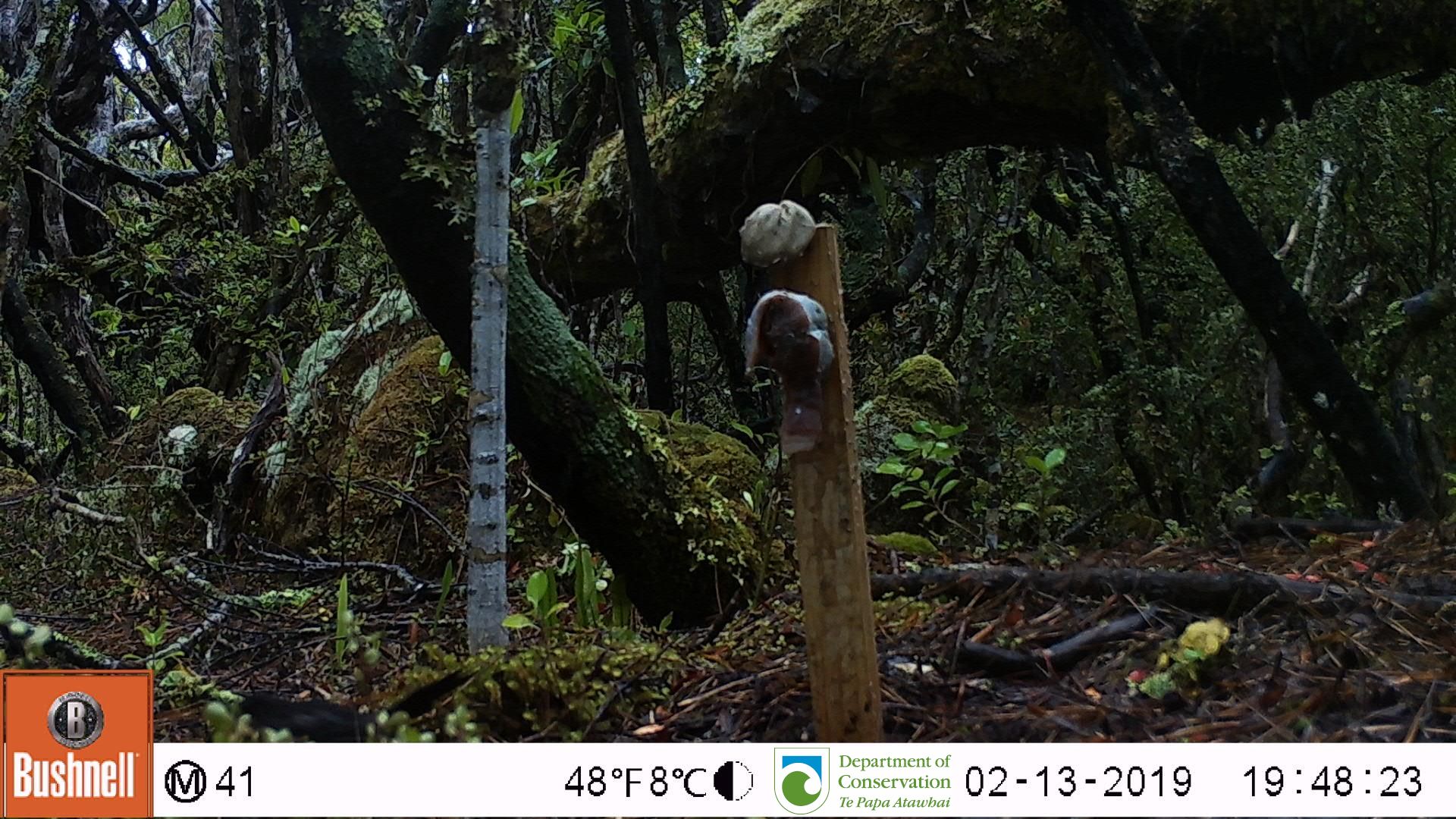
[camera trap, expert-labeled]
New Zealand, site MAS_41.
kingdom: Animalia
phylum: Chordata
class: Aves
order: Passeriformes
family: Turdidae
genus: Turdus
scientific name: Turdus merula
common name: eurasian blackbird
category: blackbird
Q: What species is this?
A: Blackbird (eurasian blackbird) (Turdus merula).